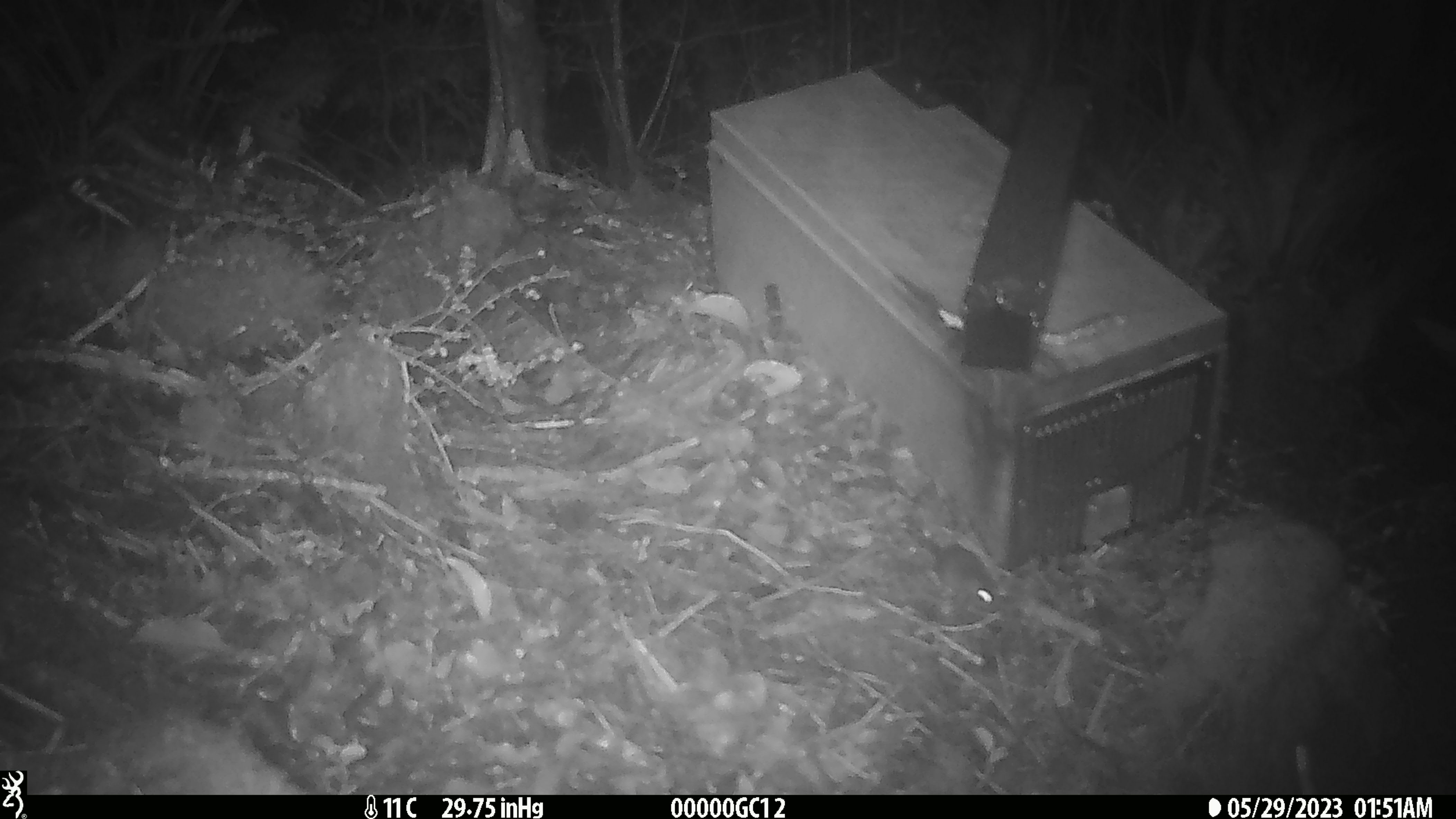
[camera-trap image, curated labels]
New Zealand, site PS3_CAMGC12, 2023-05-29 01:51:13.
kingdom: Animalia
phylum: Chordata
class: Mammalia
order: Rodentia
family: Muridae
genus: Mus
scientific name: Mus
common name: mouse